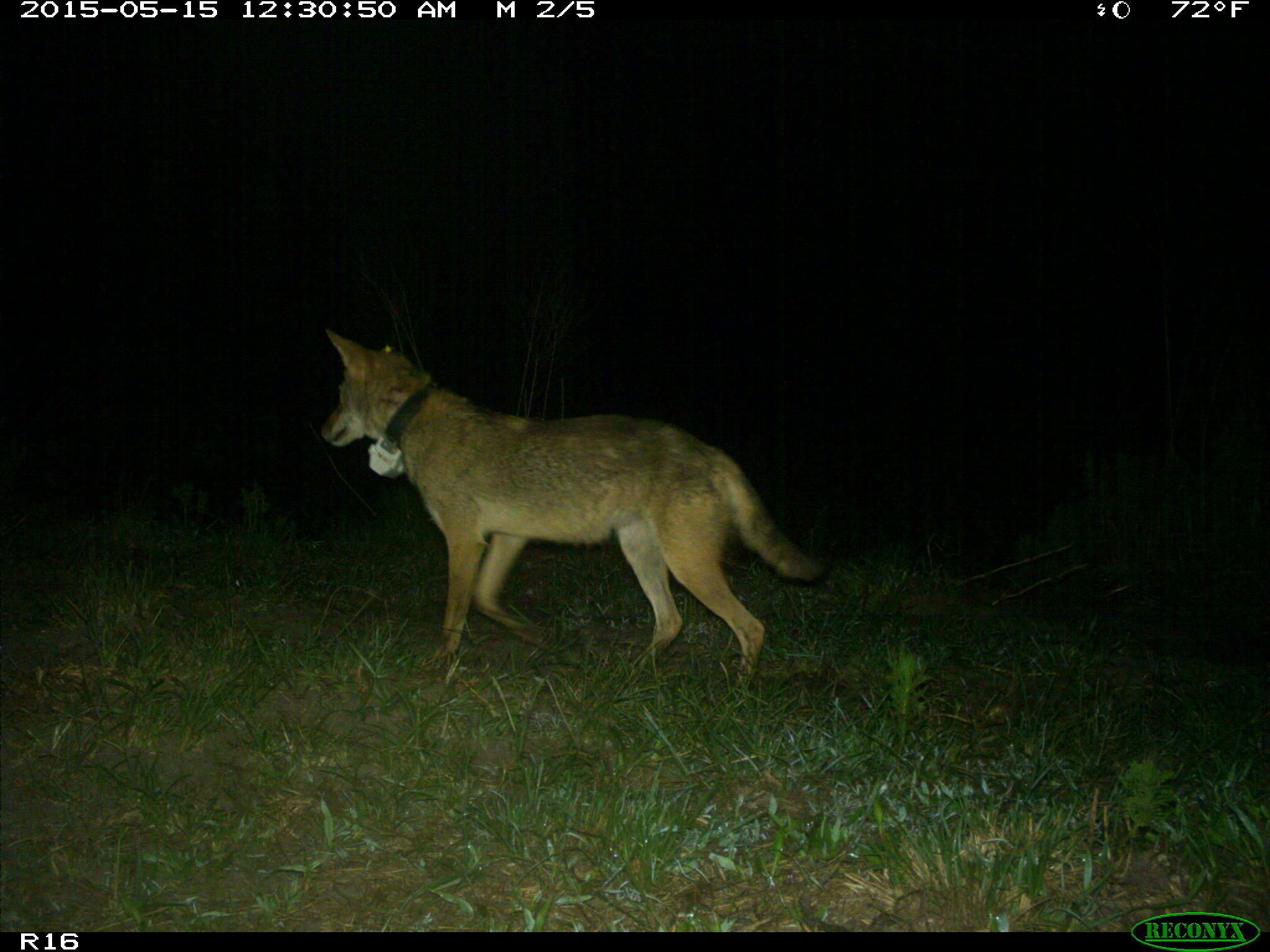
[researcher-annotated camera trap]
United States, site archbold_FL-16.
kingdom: Animalia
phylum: Chordata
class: Mammalia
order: Carnivora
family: Canidae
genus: Canis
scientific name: Canis latrans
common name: coyote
Canis latrans (coyote).